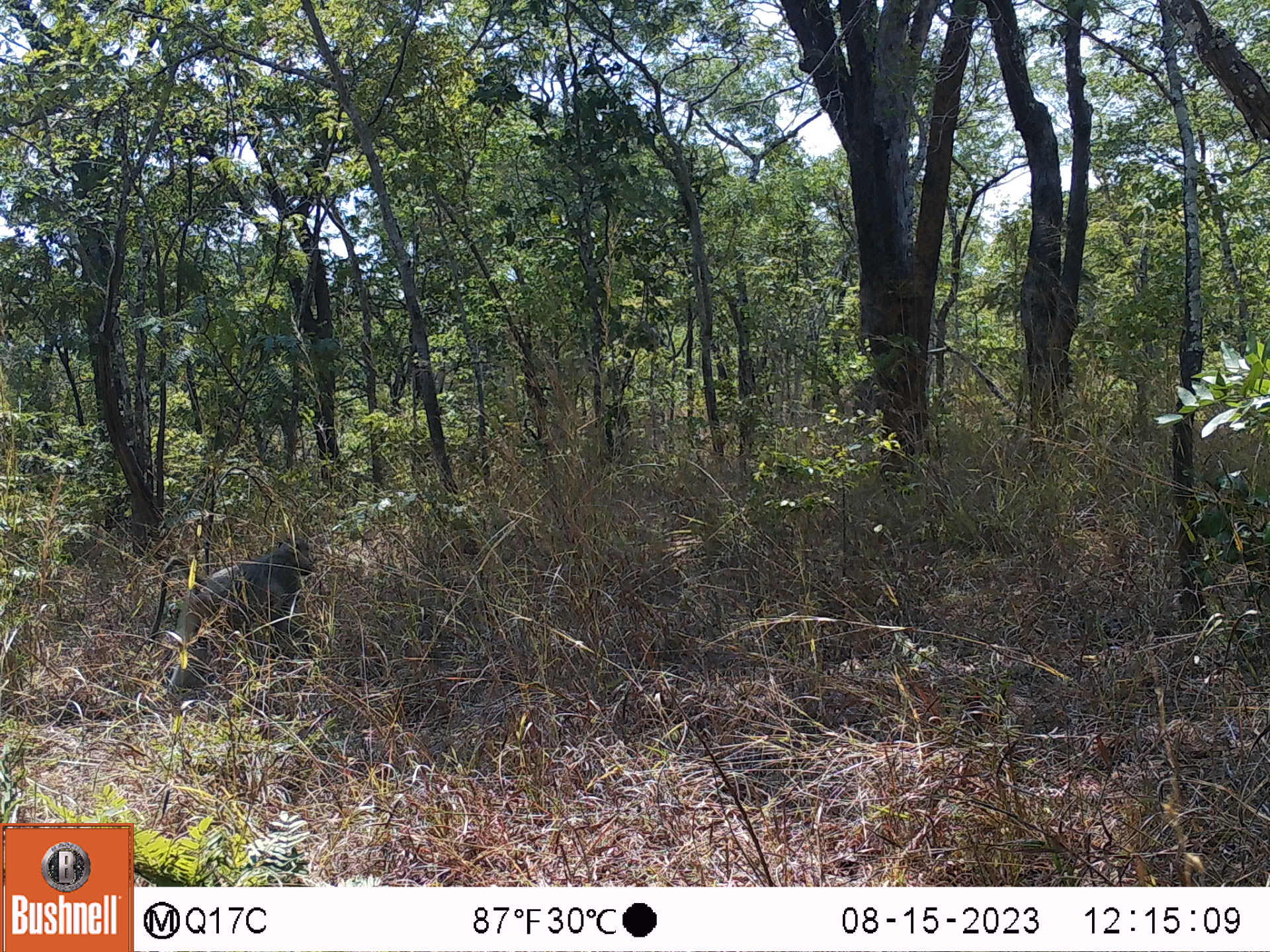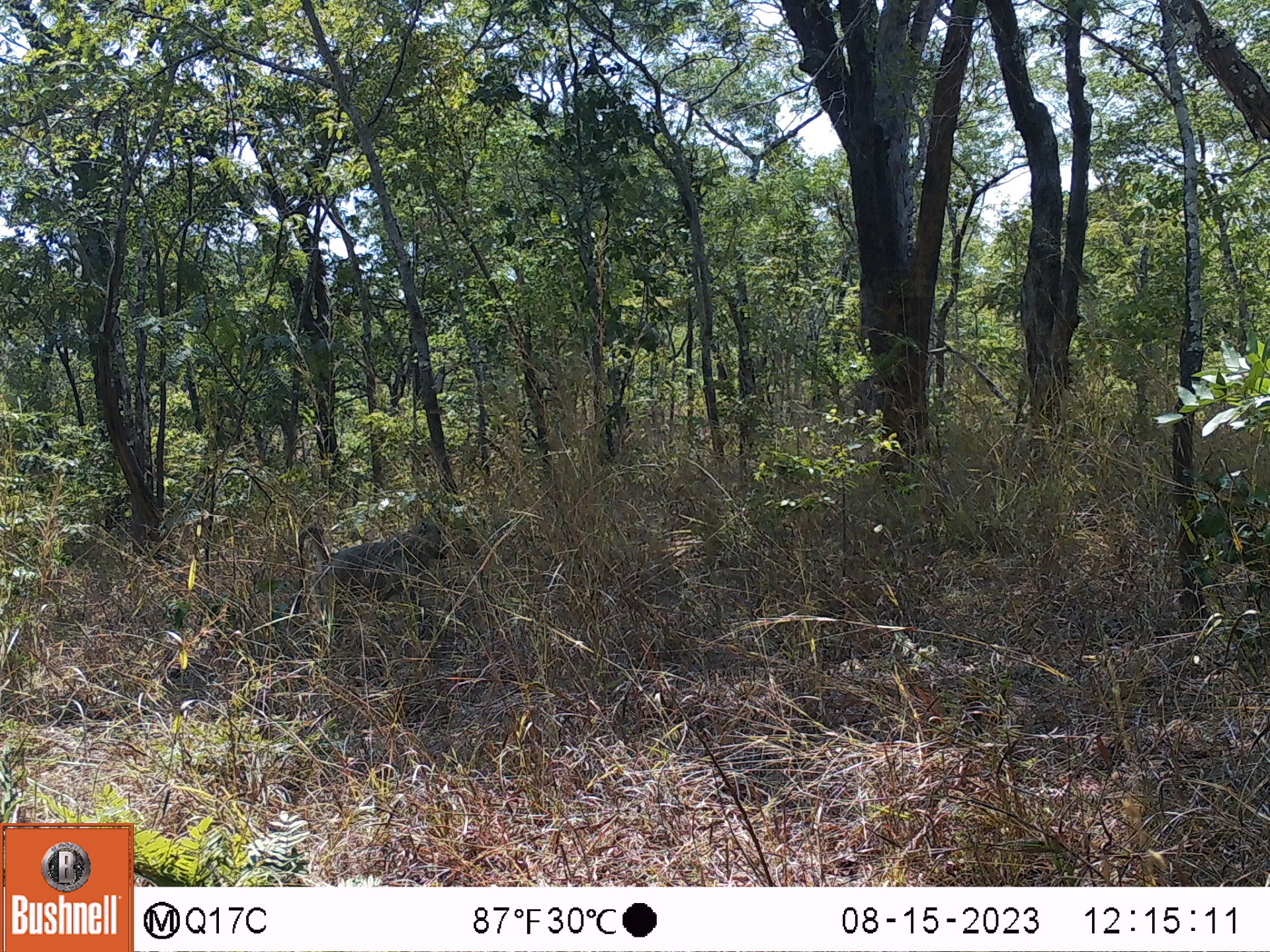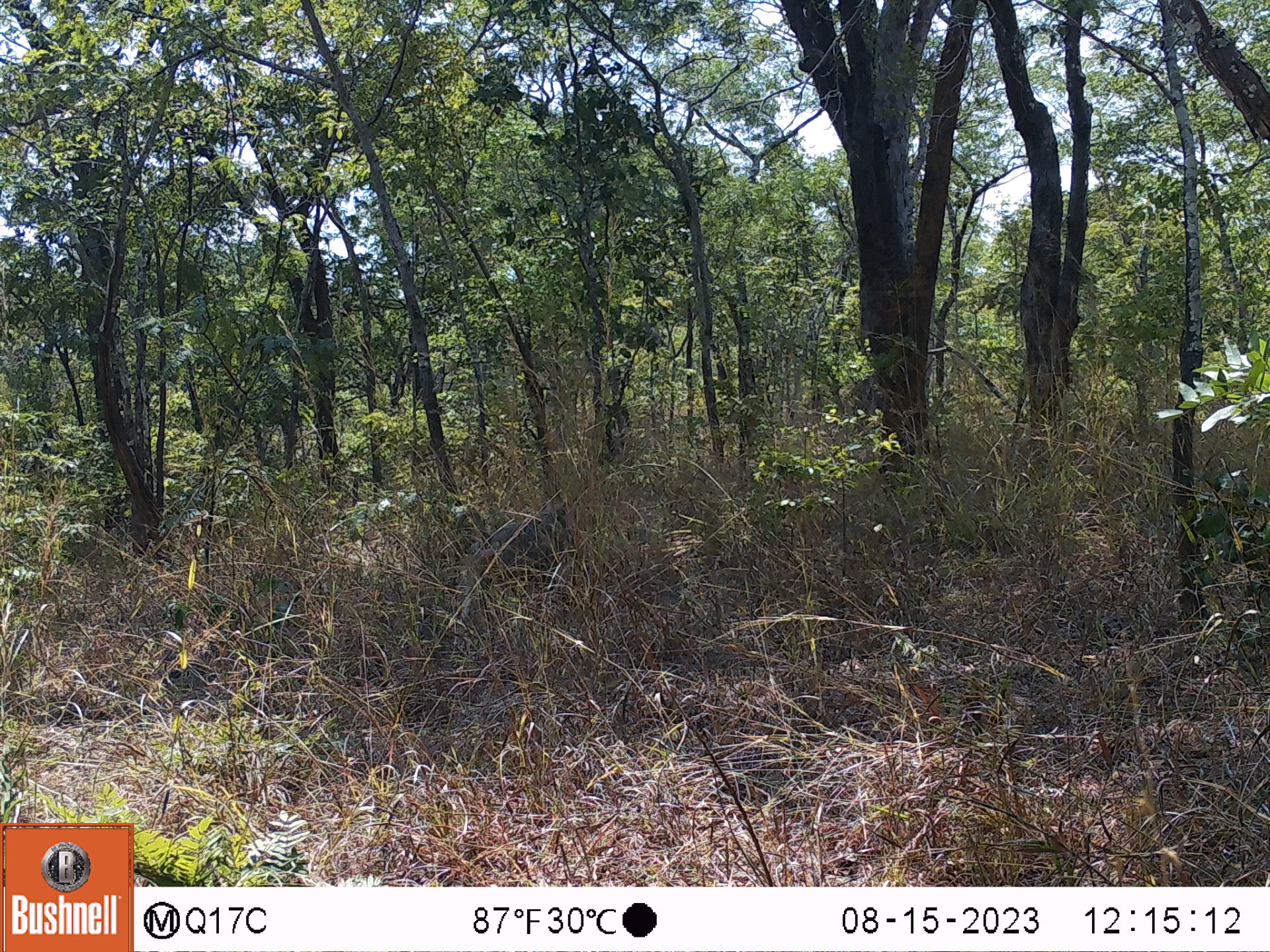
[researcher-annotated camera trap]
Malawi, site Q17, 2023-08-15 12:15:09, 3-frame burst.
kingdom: Animalia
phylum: Chordata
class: Mammalia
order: Primates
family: Cercopithecidae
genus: Papio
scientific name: Papio cynocephalus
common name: yellow baboon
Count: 1.